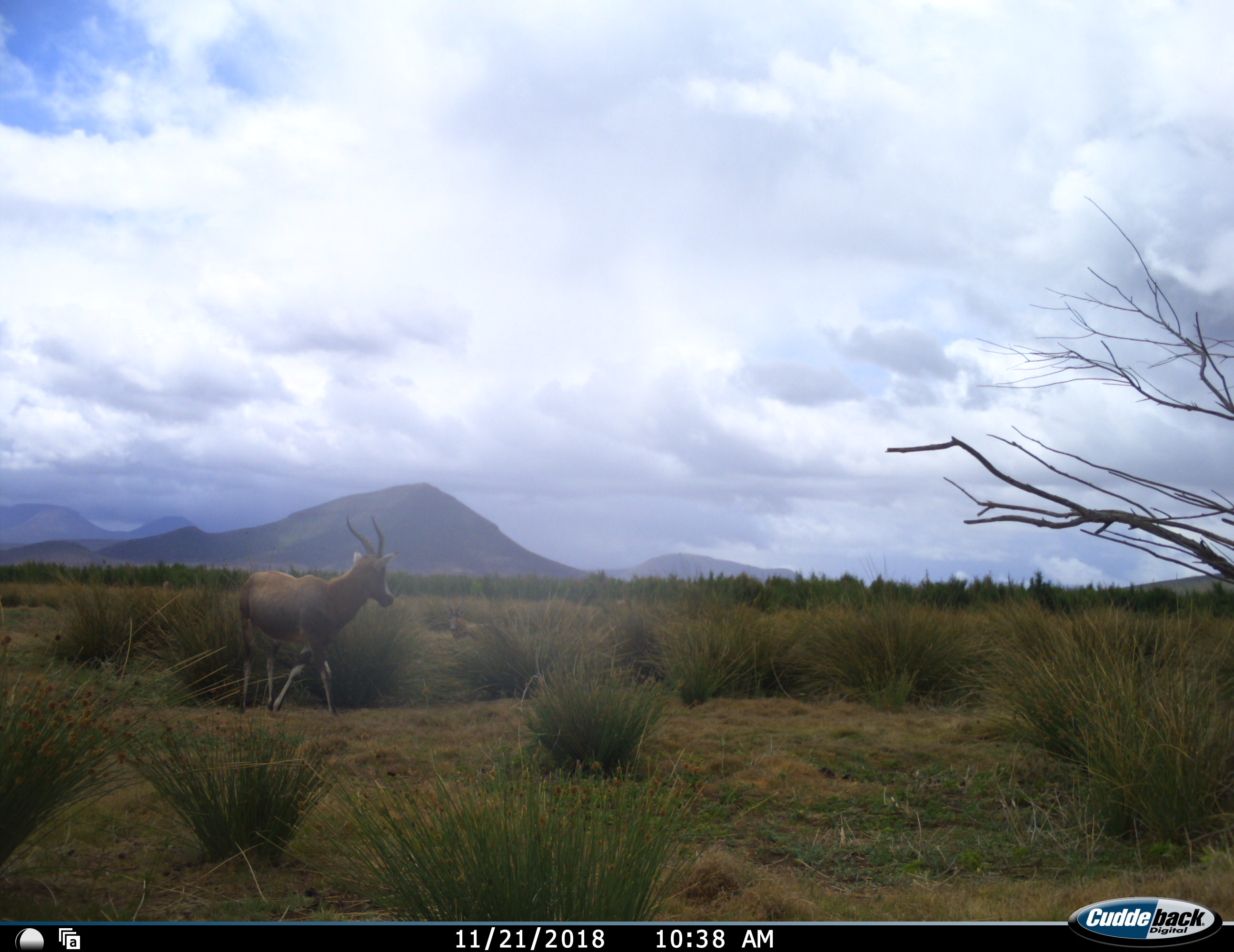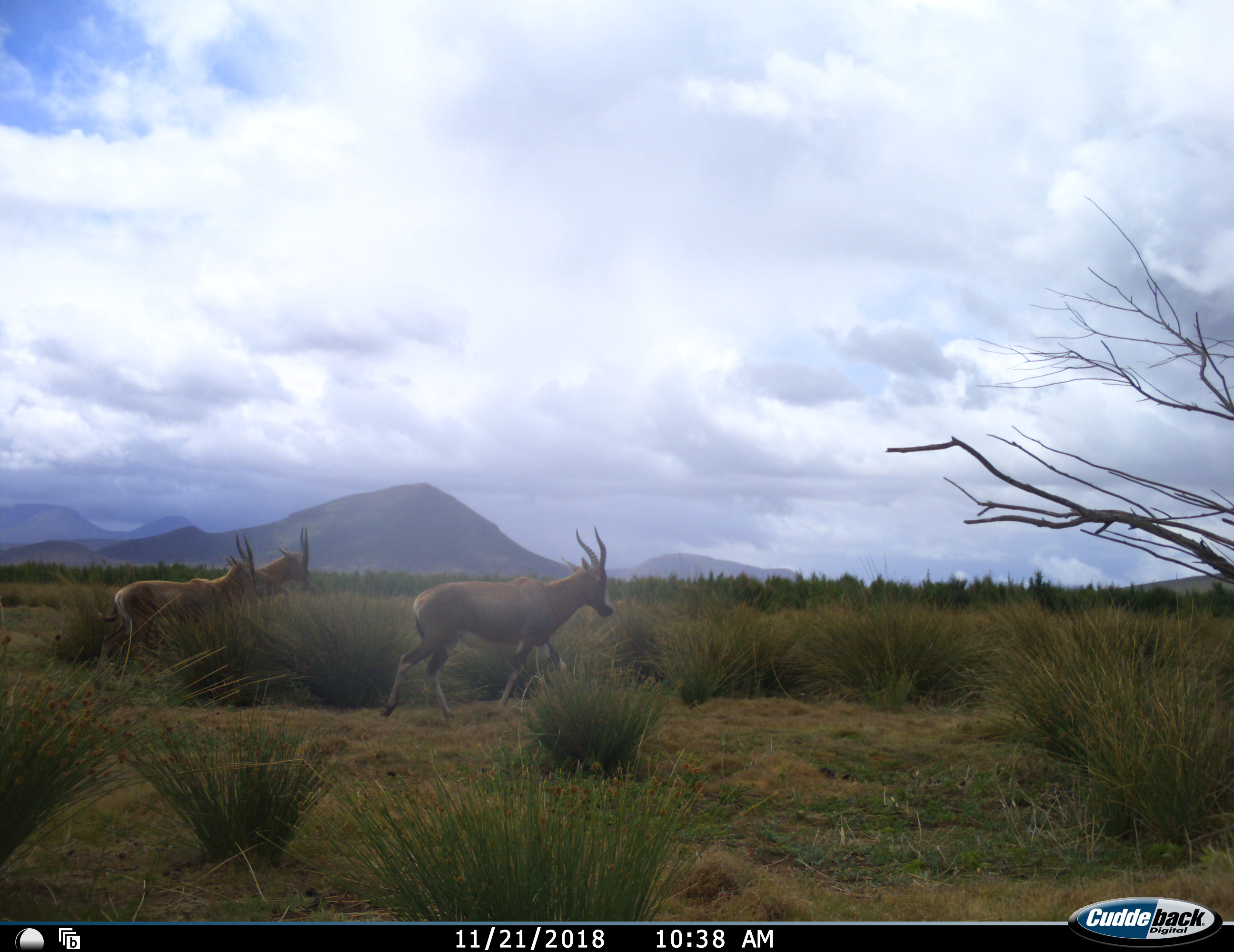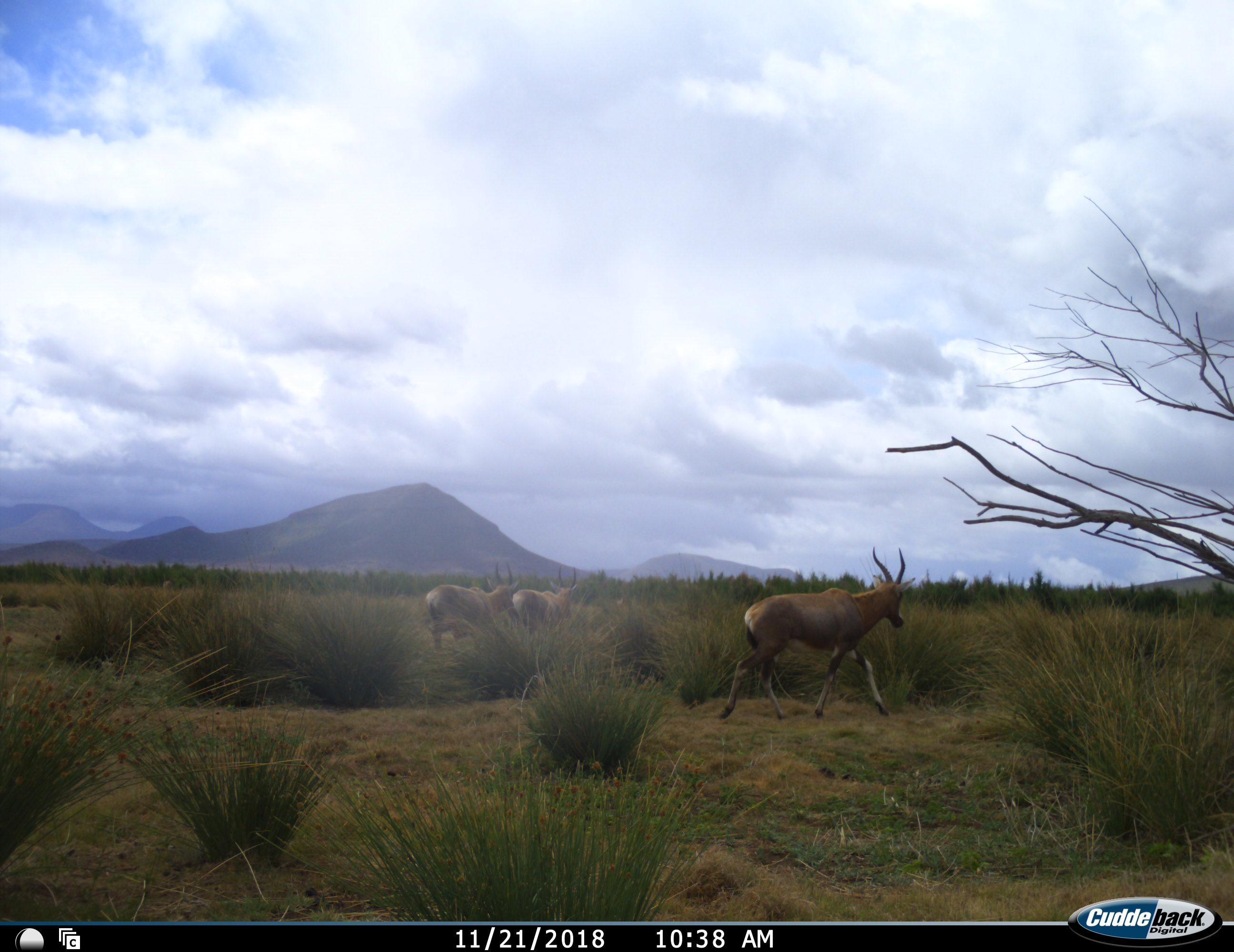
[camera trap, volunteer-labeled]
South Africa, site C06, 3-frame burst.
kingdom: Animalia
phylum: Chordata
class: Mammalia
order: Artiodactyla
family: Bovidae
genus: Damaliscus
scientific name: Damaliscus pygargus phillipsi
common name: blesbok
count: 3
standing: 25%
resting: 0%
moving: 88%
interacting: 0%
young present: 0%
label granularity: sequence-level